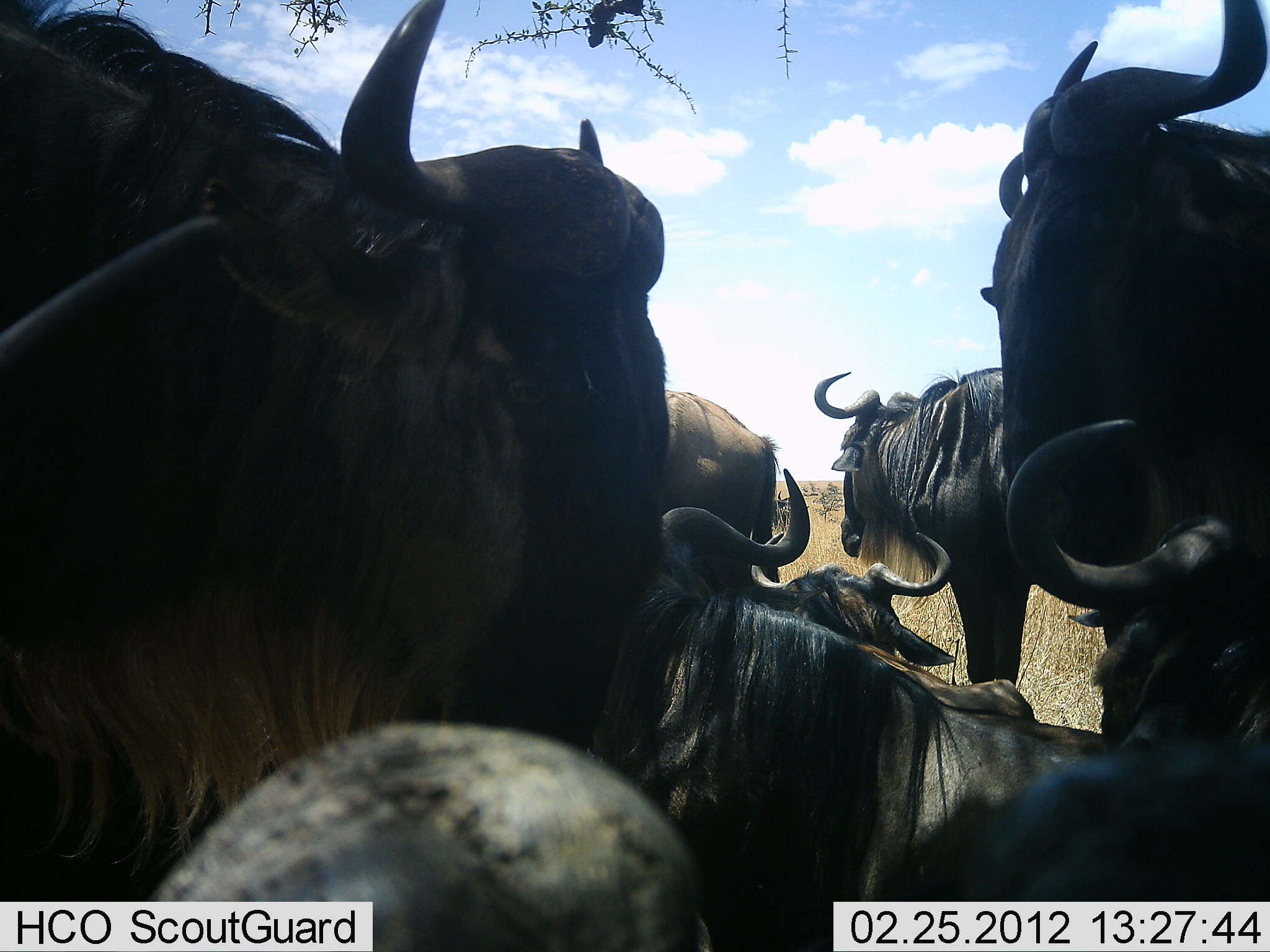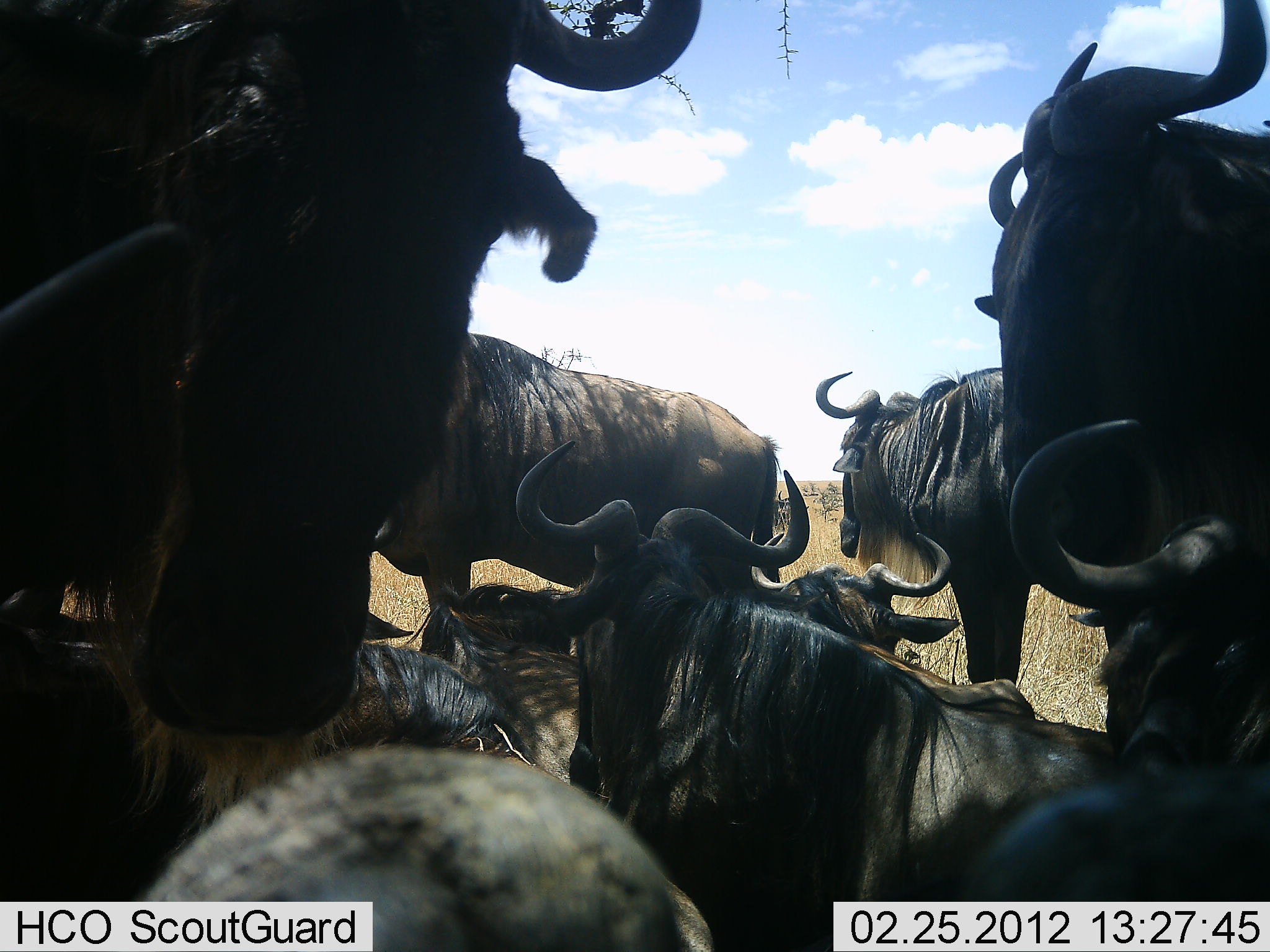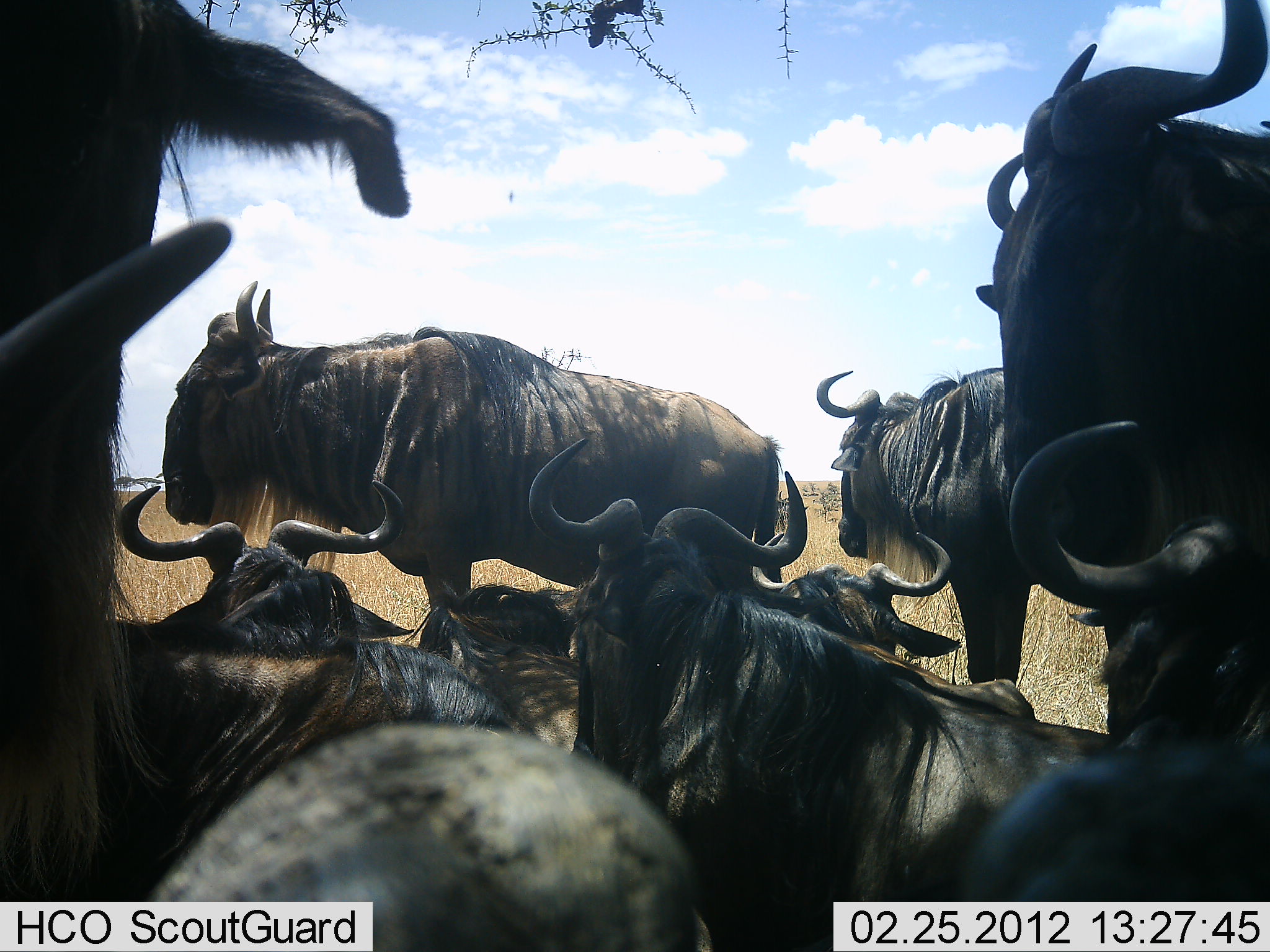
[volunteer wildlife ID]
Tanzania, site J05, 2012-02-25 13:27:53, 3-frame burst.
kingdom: Animalia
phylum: Chordata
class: Mammalia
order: Artiodactyla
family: Bovidae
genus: Connochaetes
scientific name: Connochaetes taurinus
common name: blue wildebeest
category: wildebeest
Wildebeest (blue wildebeest) (Connochaetes taurinus), count 10. Behavior (volunteer vote fractions): standing 82%, resting 100%, moving 5%, interacting 18%. Young present (vote fraction): 0%. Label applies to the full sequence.